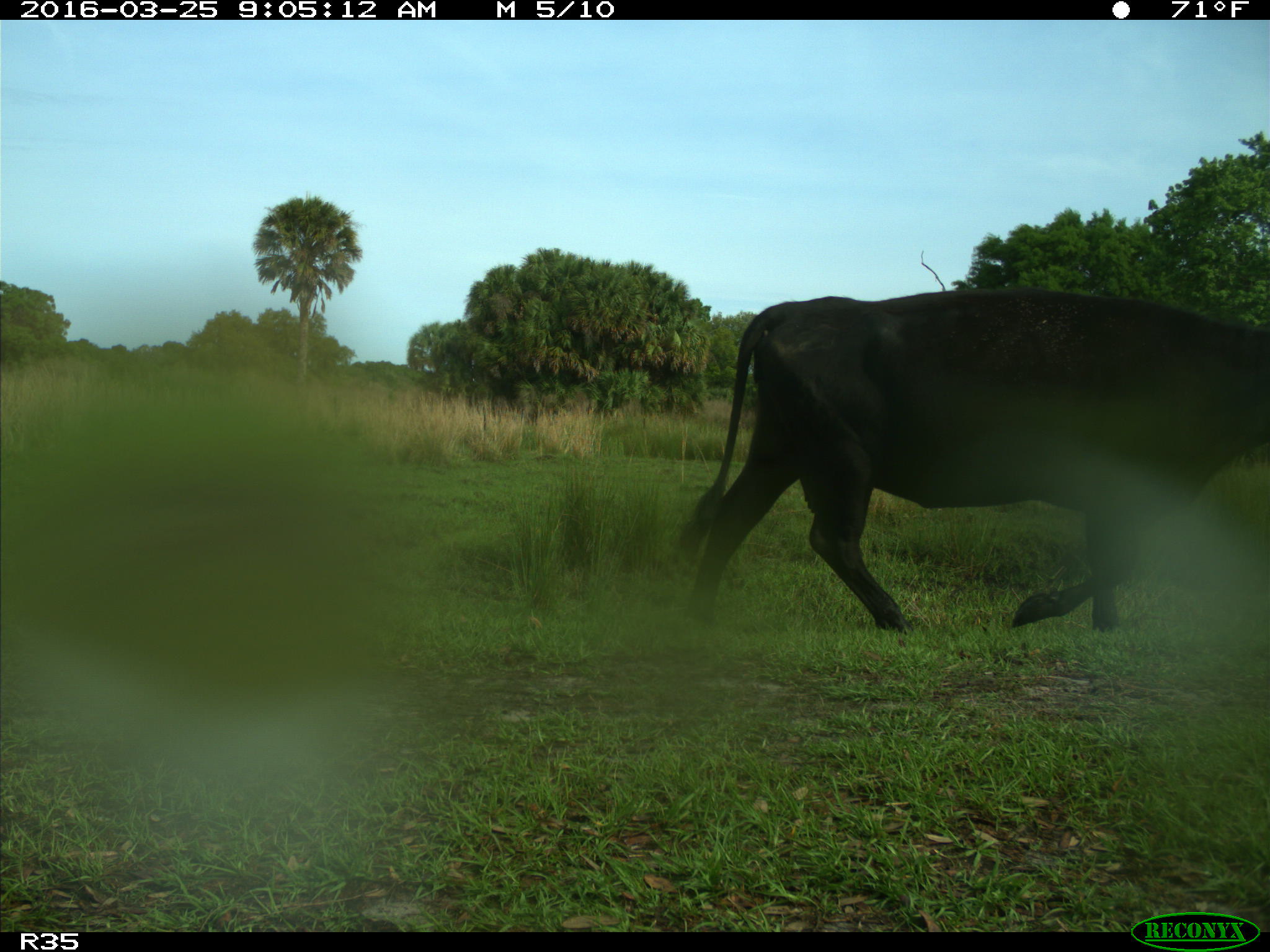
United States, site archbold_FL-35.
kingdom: Animalia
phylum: Chordata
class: Mammalia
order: Artiodactyla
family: Bovidae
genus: Bos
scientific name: Bos taurus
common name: domestic cow